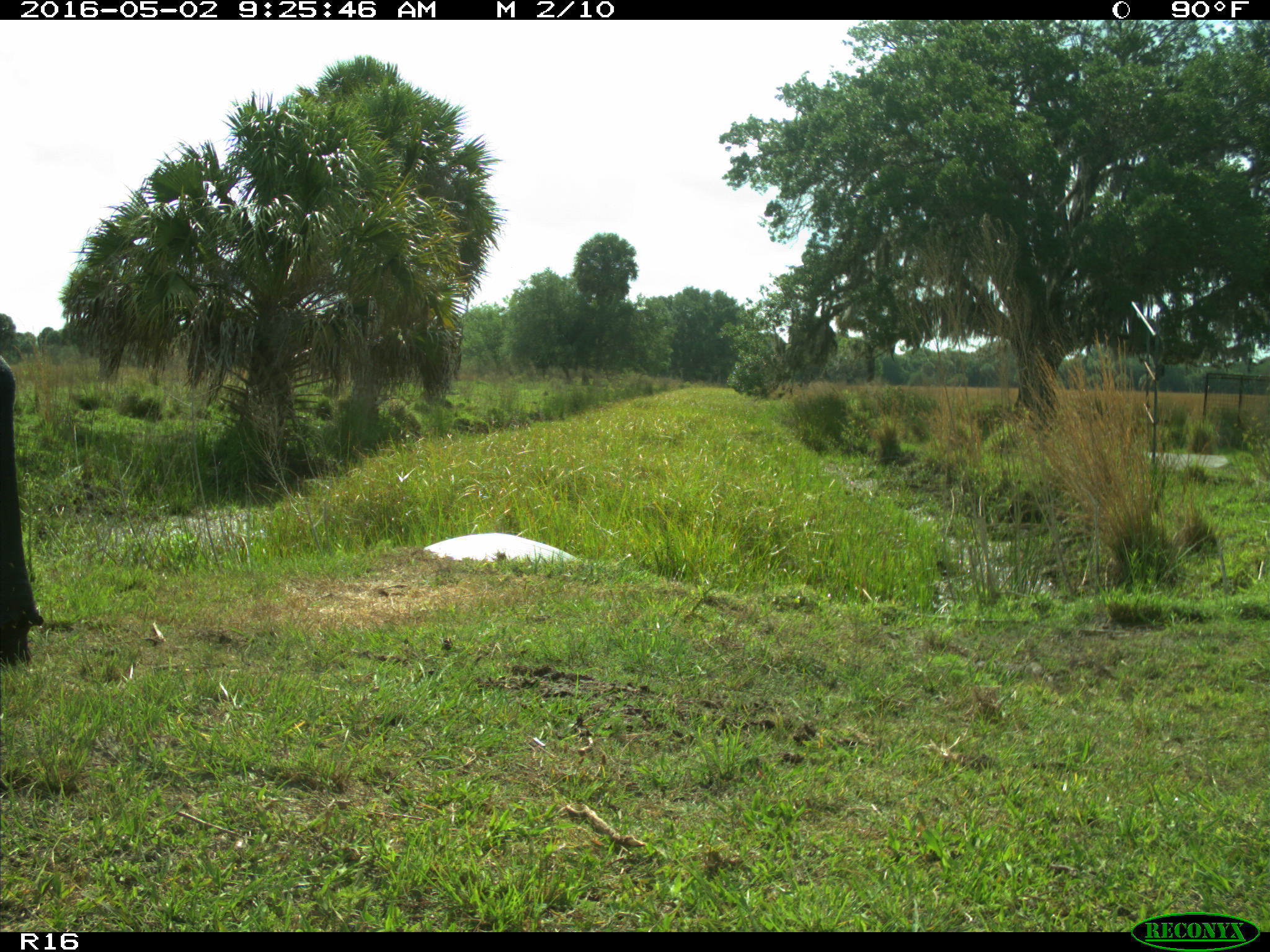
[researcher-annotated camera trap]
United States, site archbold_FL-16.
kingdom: Animalia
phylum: Chordata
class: Mammalia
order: Artiodactyla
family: Bovidae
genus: Bos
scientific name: Bos taurus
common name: domestic cow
Bos taurus (domestic cow).